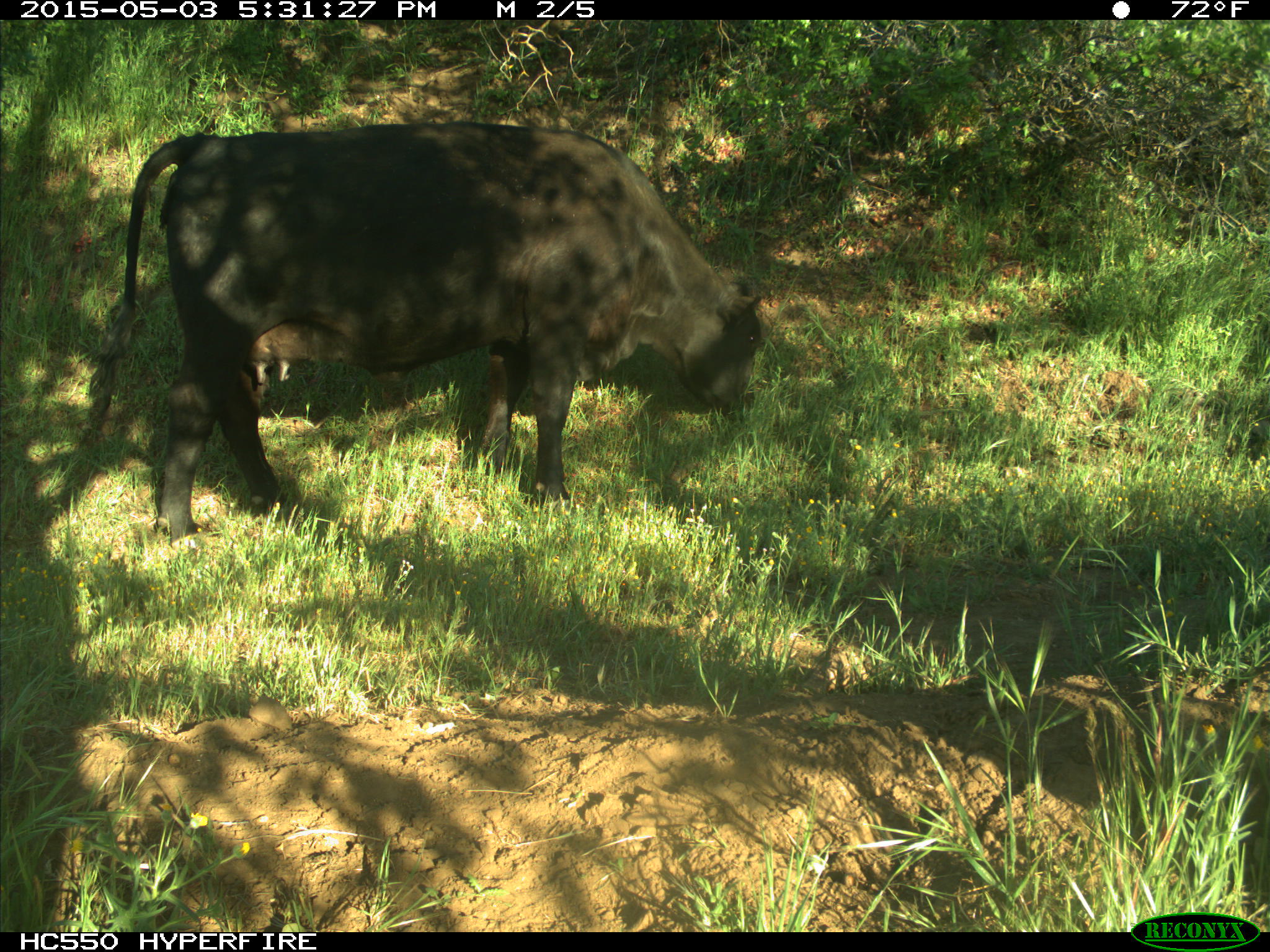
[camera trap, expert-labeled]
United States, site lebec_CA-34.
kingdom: Animalia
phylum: Chordata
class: Mammalia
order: Artiodactyla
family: Bovidae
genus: Bos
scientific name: Bos taurus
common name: domestic cow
Bos taurus (domestic cow).